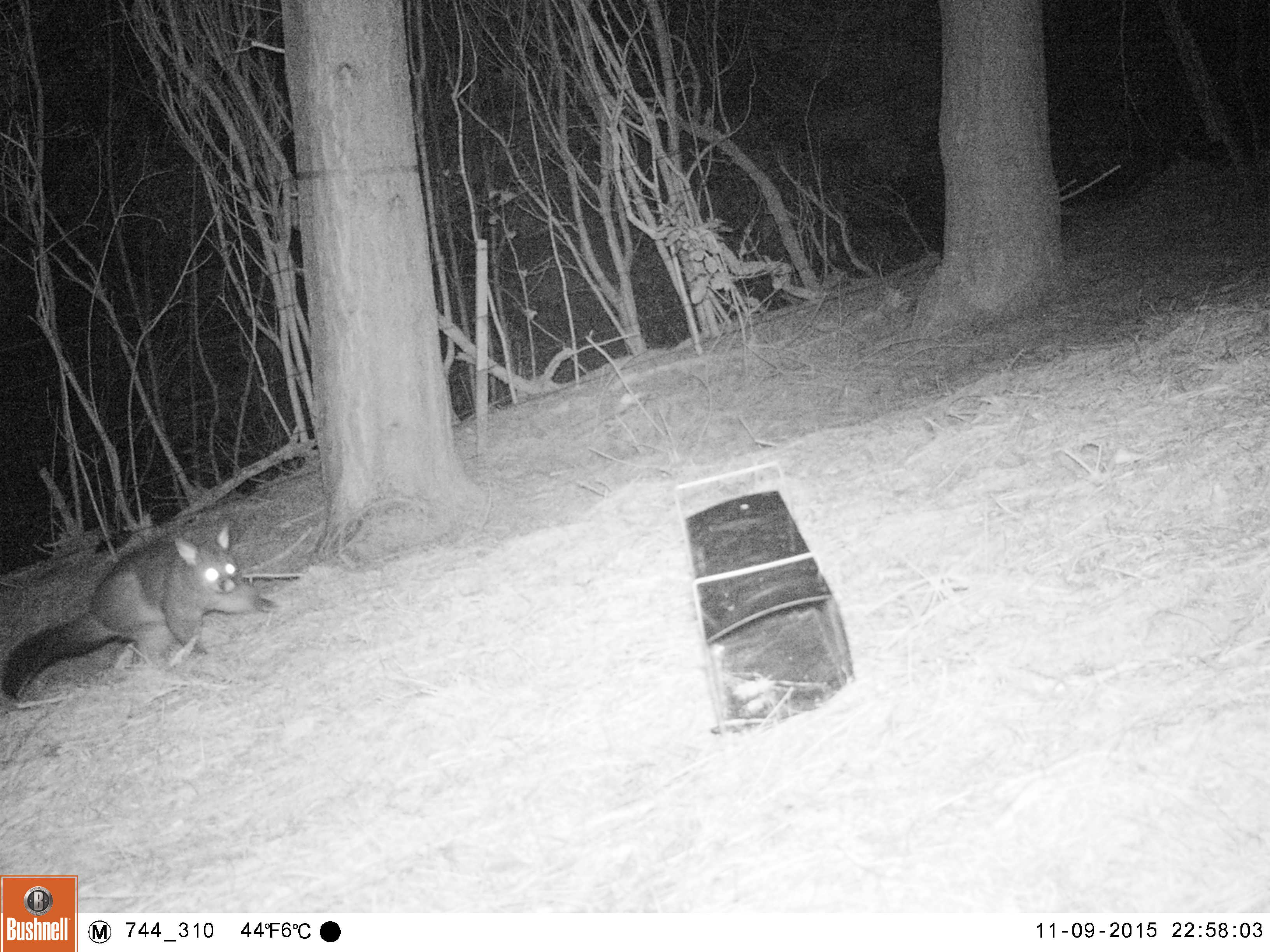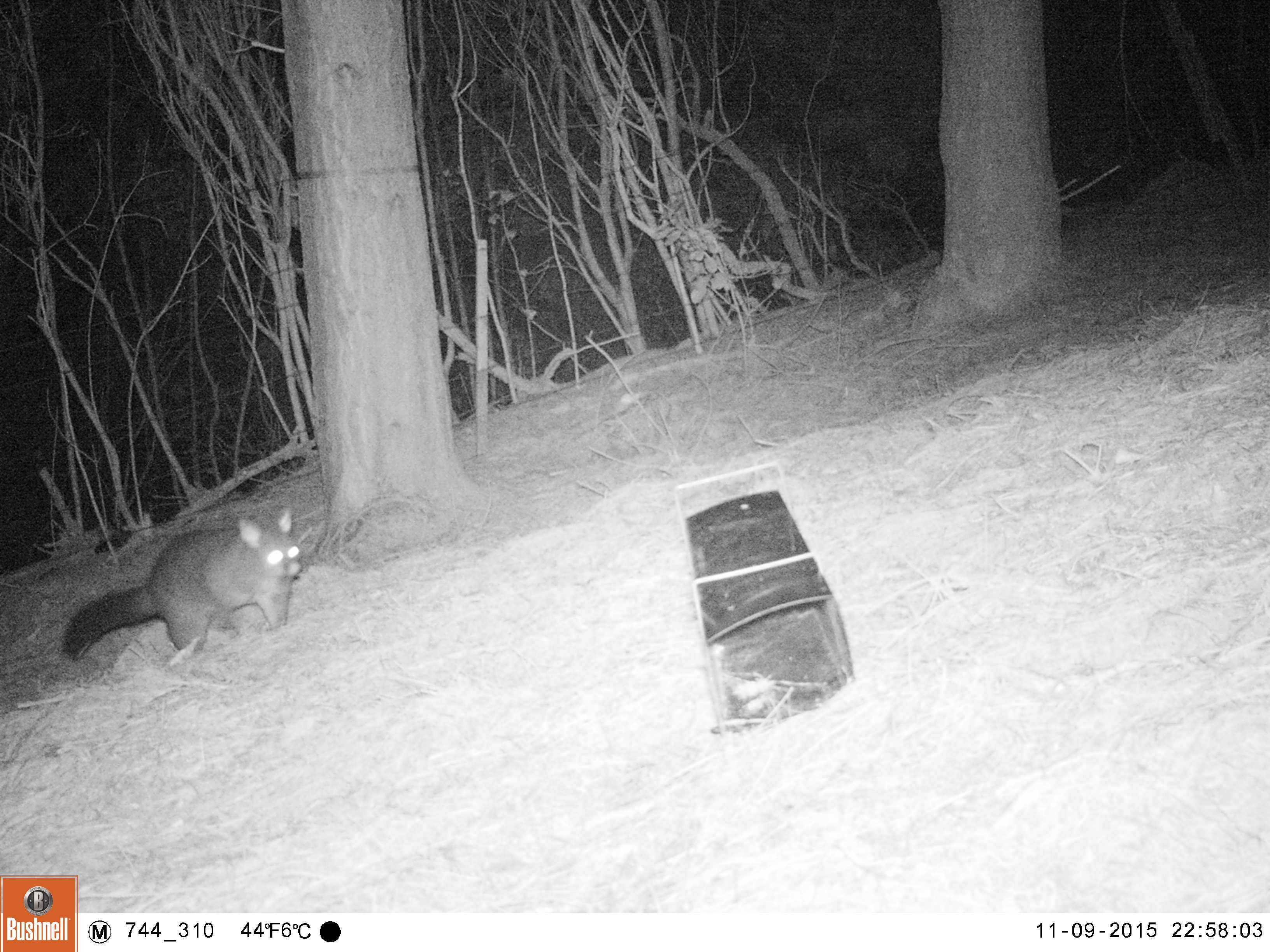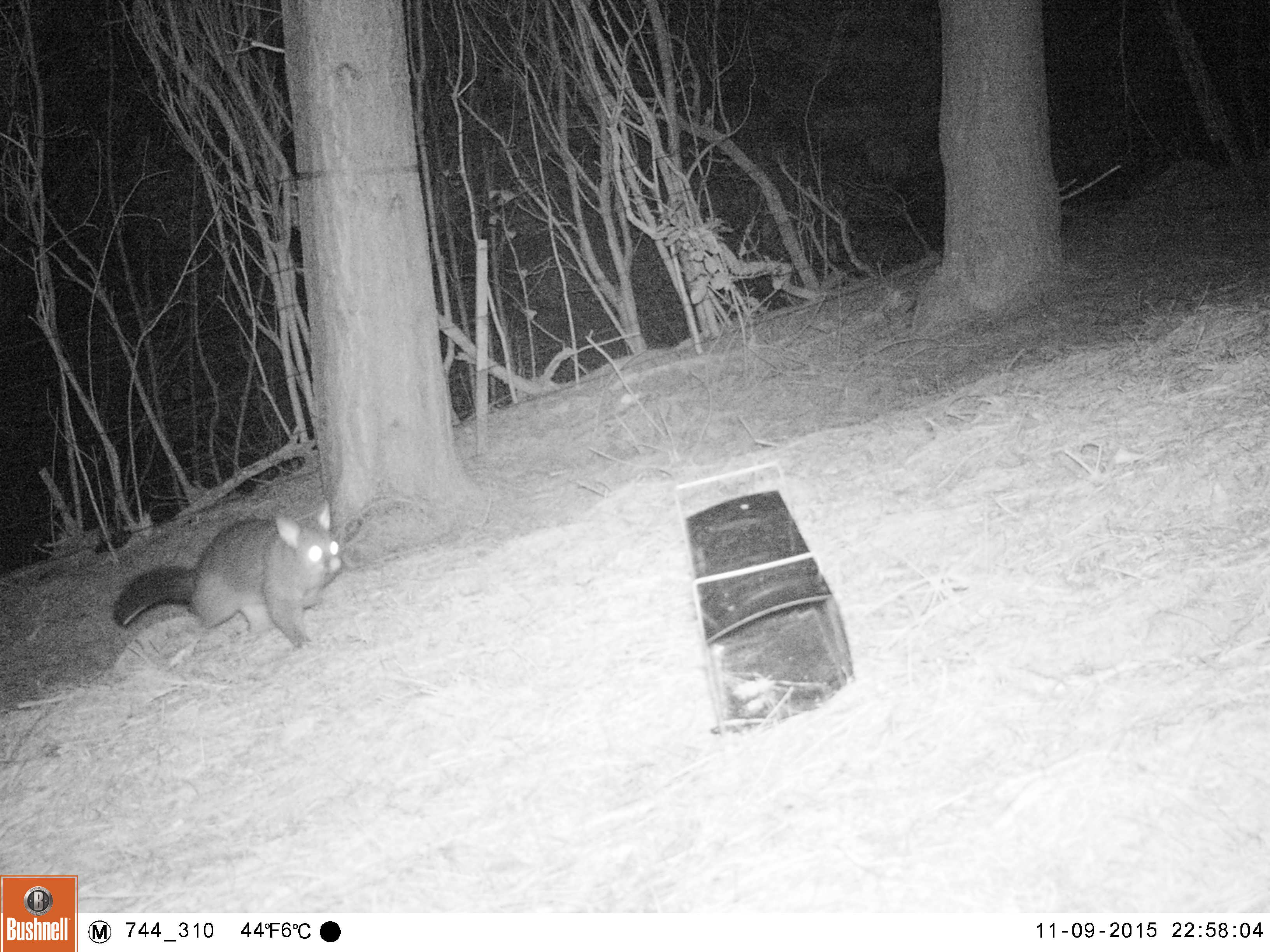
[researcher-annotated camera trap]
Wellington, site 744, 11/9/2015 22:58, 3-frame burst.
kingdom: Animalia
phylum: Chordata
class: Mammalia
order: Didelphimorphia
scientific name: Didelphimorphia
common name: possum